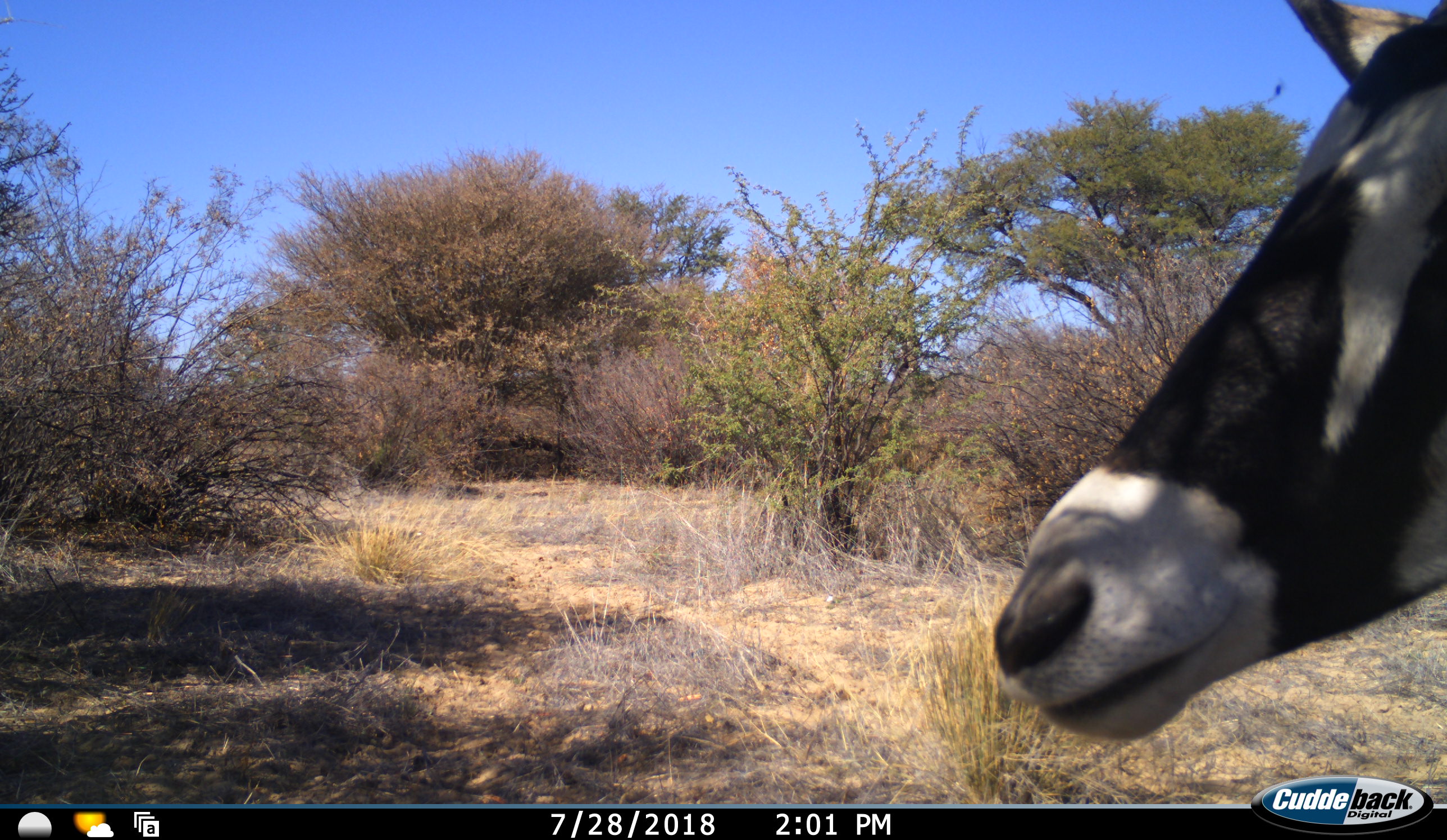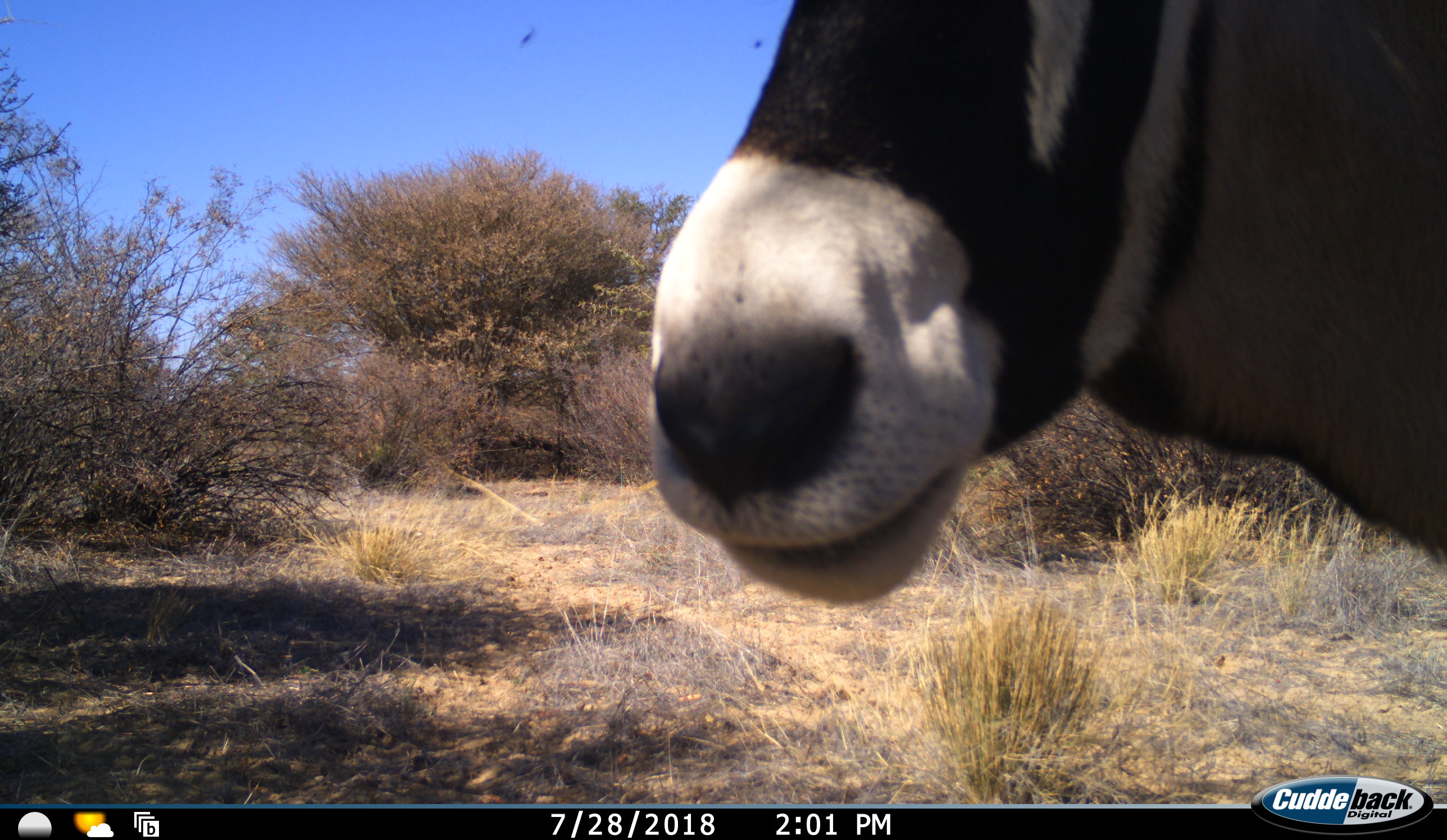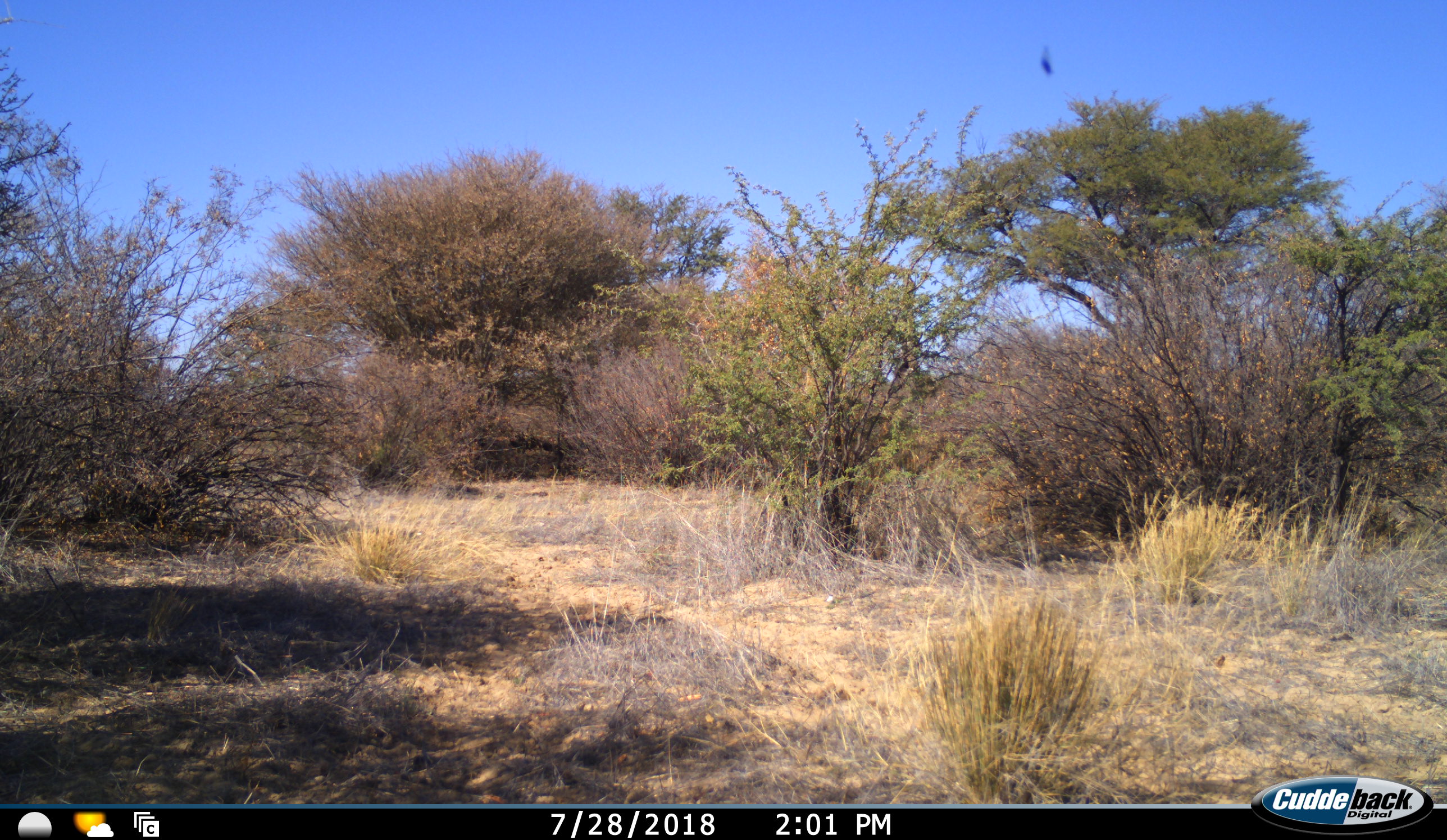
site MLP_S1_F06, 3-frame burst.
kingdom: Animalia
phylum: Chordata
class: Mammalia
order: Artiodactyla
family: Bovidae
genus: Oryx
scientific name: Oryx gazella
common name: gemsbok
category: oryx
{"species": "oryx (gemsbok) (Oryx gazella)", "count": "1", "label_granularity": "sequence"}